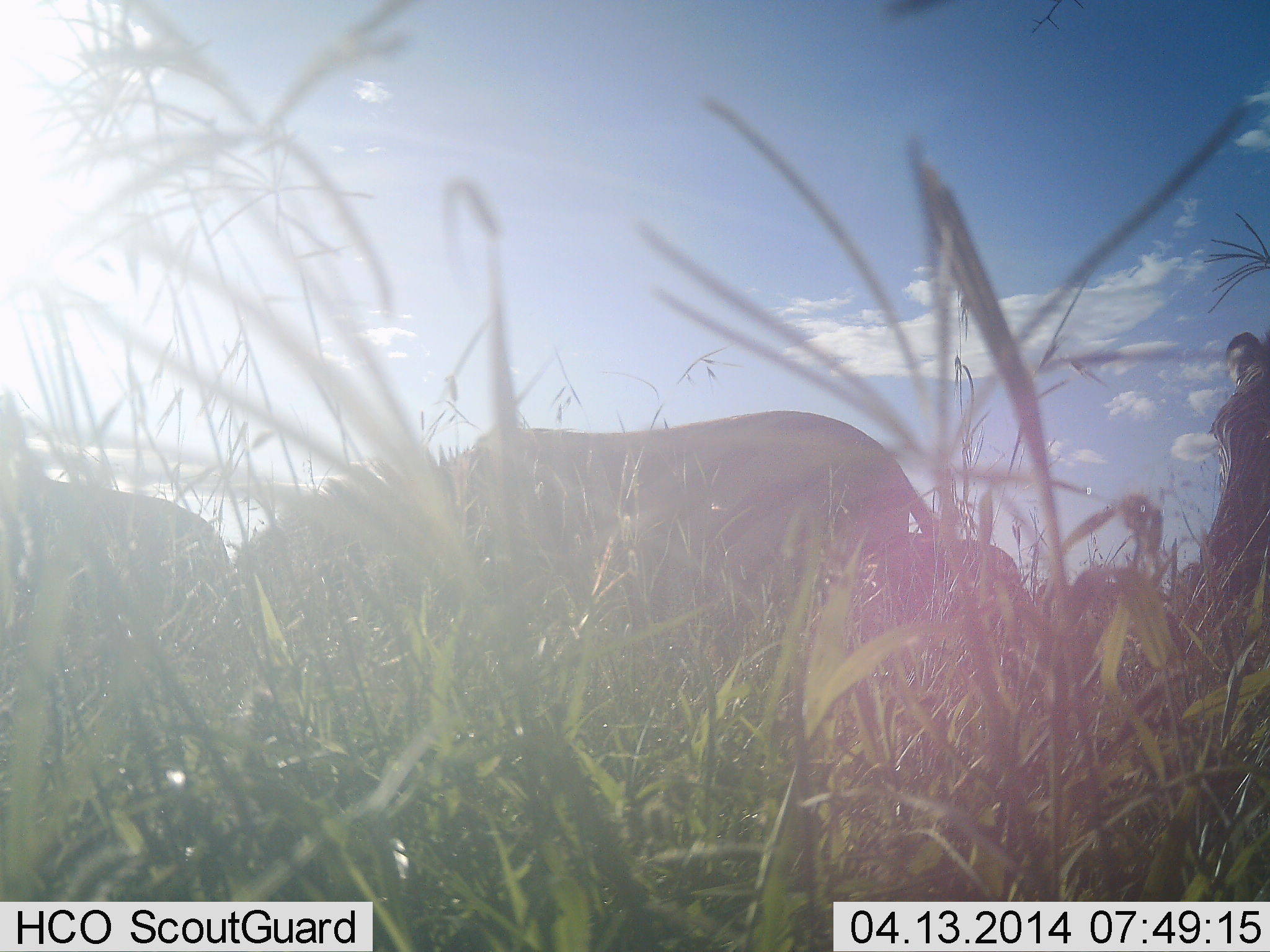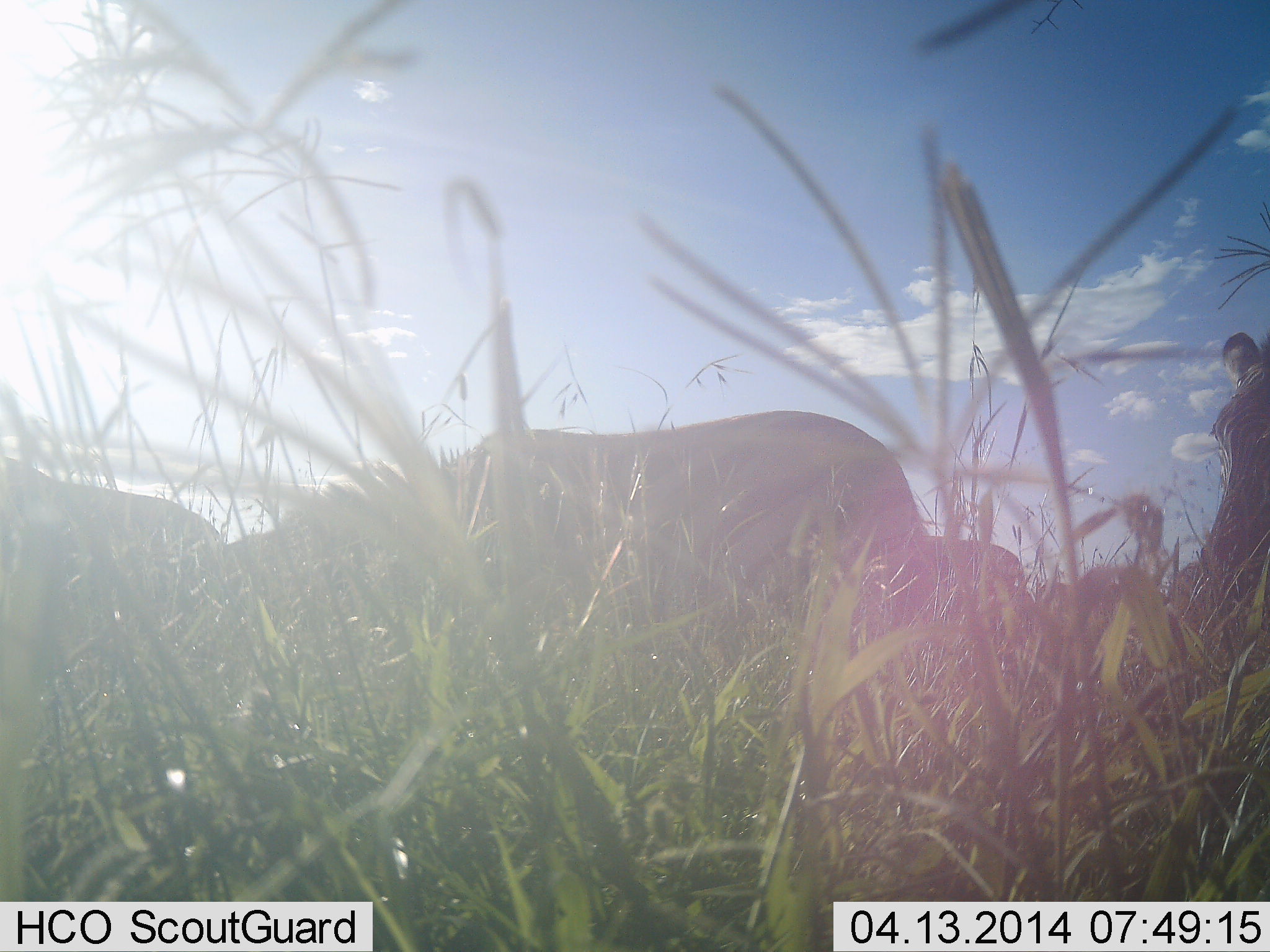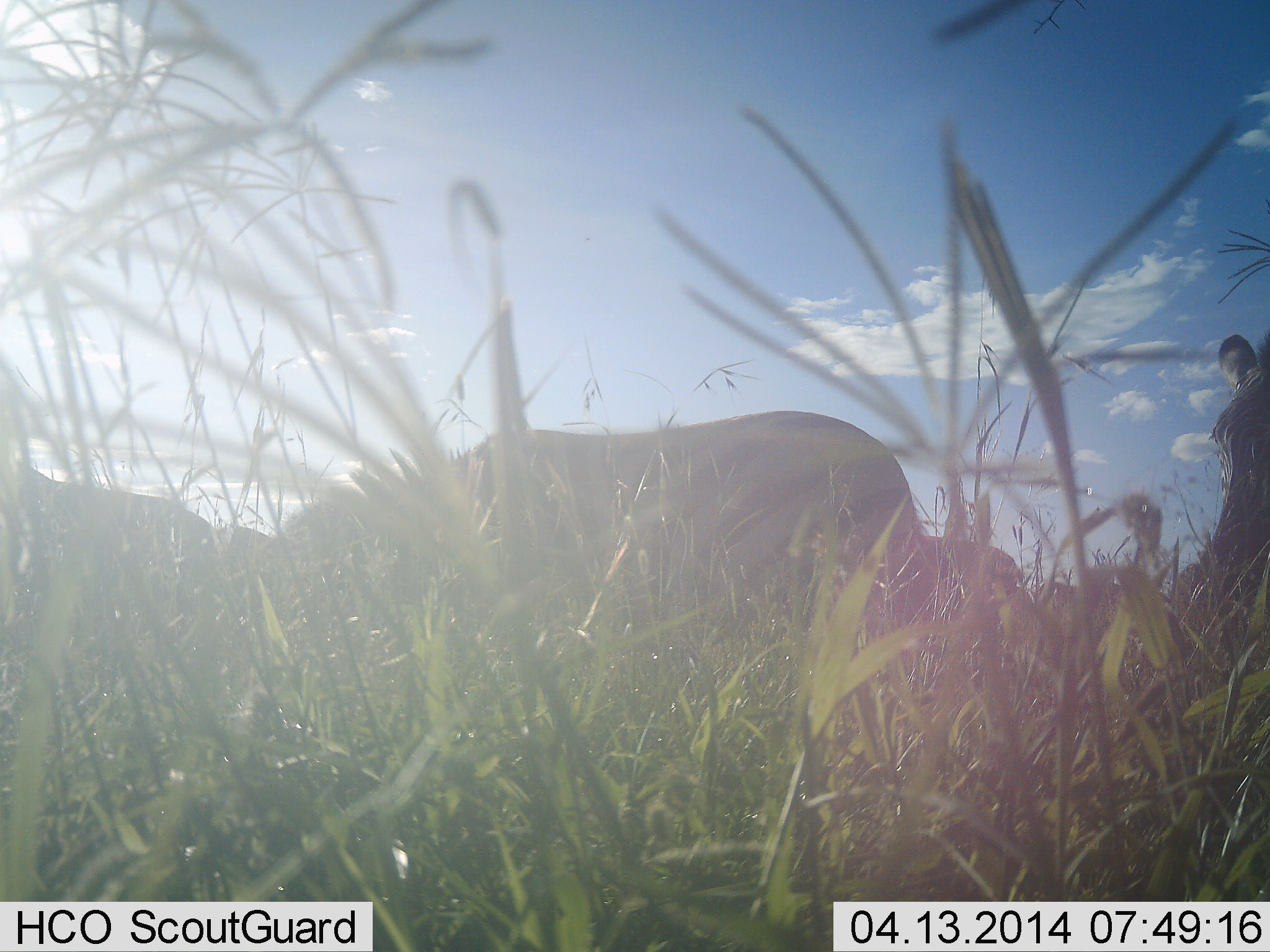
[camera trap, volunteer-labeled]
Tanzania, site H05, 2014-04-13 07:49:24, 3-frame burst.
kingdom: Animalia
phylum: Chordata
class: Mammalia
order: Artiodactyla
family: Bovidae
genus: Connochaetes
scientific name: Connochaetes taurinus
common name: blue wildebeest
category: wildebeest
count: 4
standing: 60%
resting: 0%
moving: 10%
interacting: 0%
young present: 0%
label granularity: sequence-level